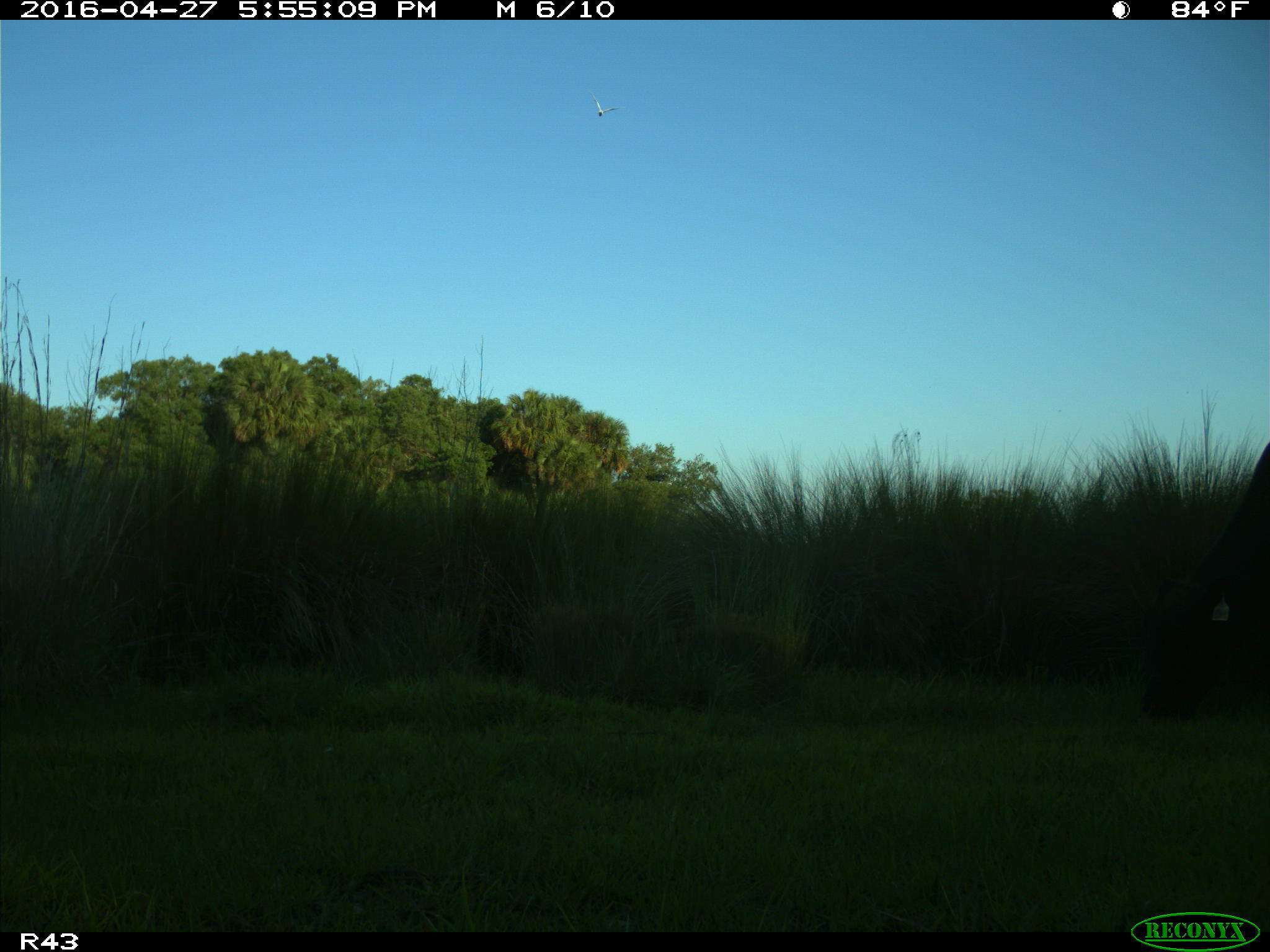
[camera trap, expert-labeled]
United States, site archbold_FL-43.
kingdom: Animalia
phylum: Chordata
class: Mammalia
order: Artiodactyla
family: Bovidae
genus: Bos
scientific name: Bos taurus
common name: domestic cow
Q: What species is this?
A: Bos taurus (domestic cow).